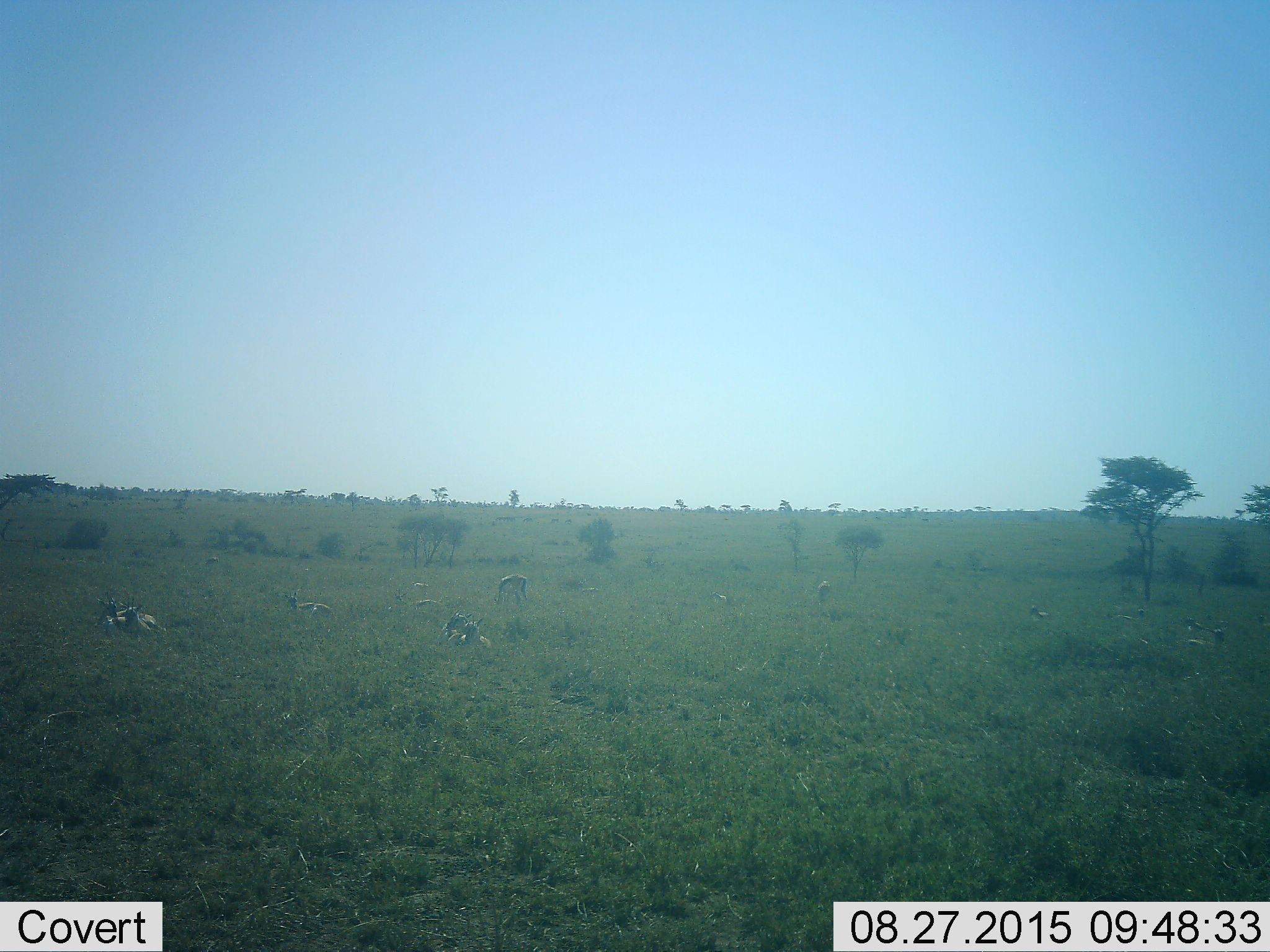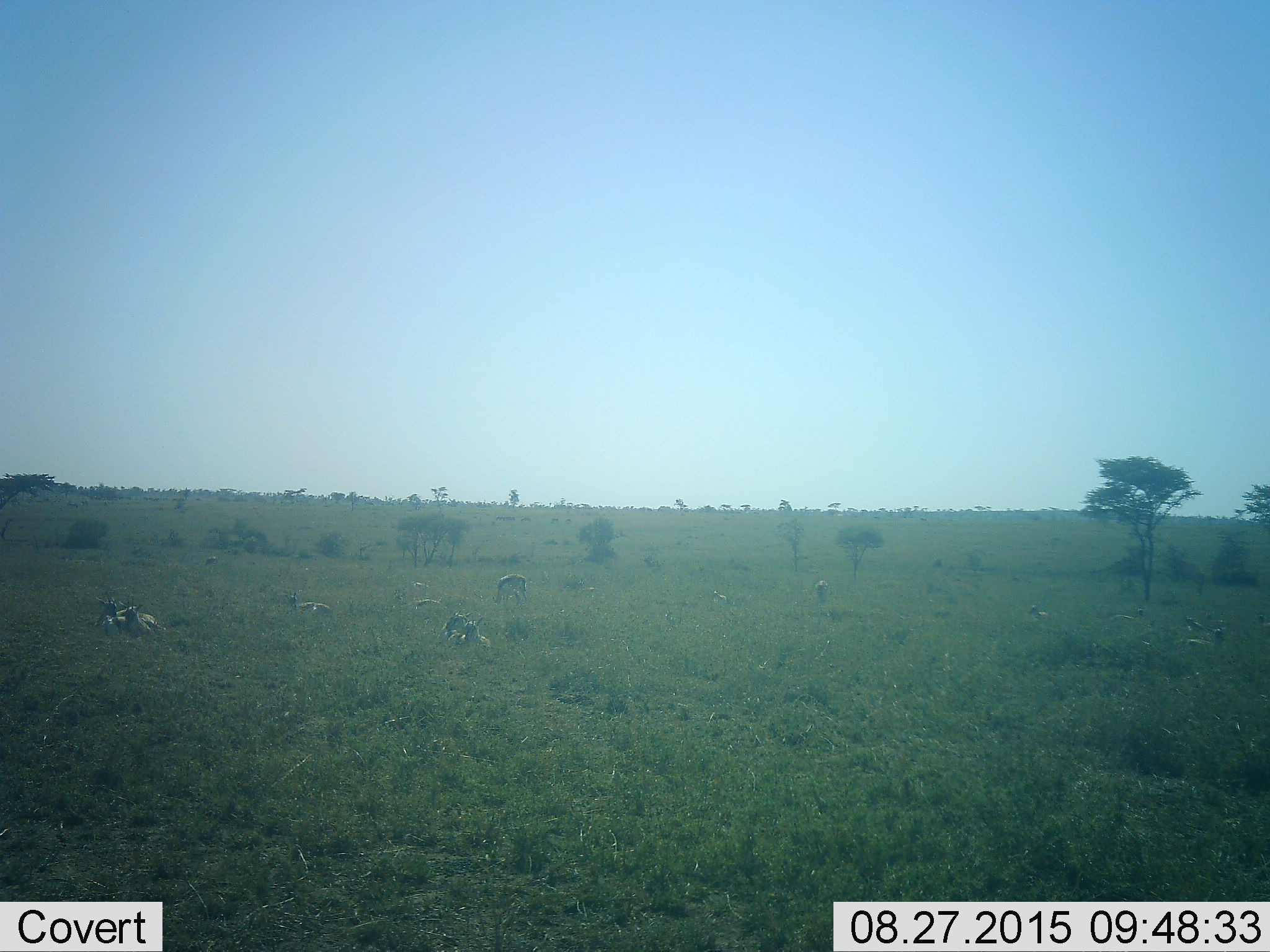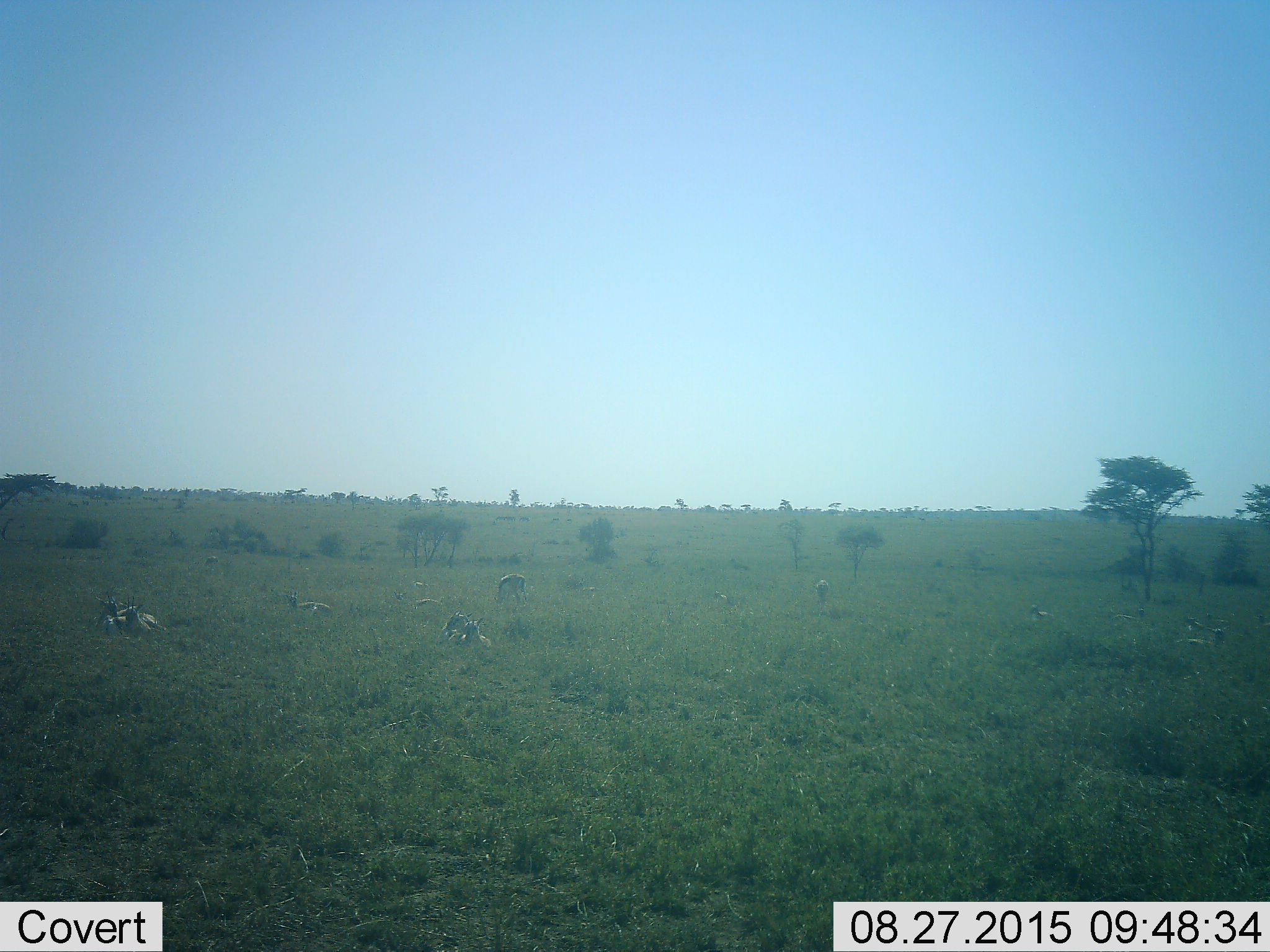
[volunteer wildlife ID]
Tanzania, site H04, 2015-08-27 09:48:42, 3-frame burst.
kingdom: Animalia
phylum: Chordata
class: Mammalia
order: Artiodactyla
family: Bovidae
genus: Eudorcas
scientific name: Eudorcas thomsonii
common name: thomson's gazelle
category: gazellethomsons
Gazellethomsons (thomson's gazelle) (Eudorcas thomsonii), count 11-50. Behavior (volunteer vote fractions): standing 20%, resting 100%, moving 0%, interacting 10%. Young present (vote fraction): 0%. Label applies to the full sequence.